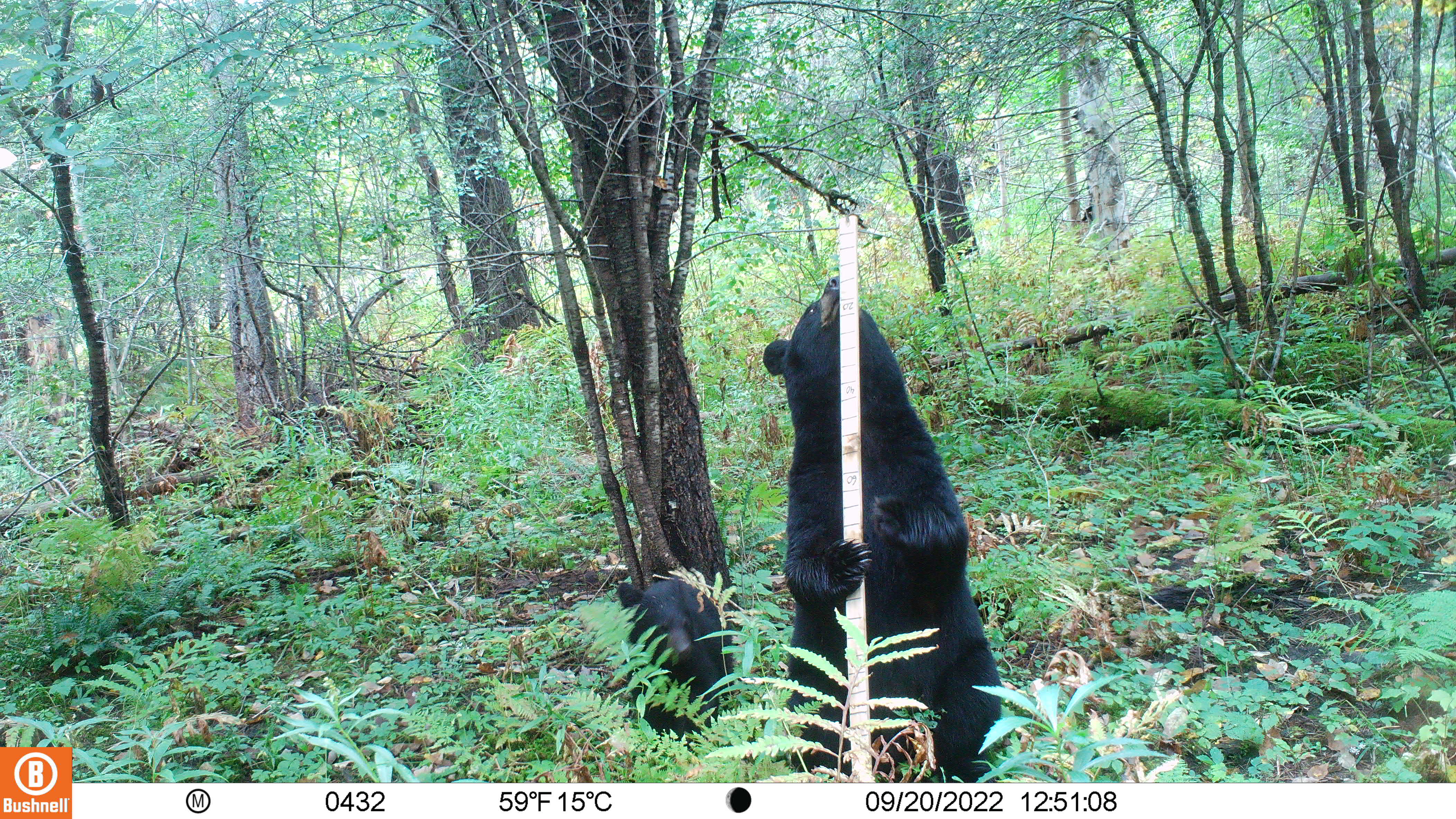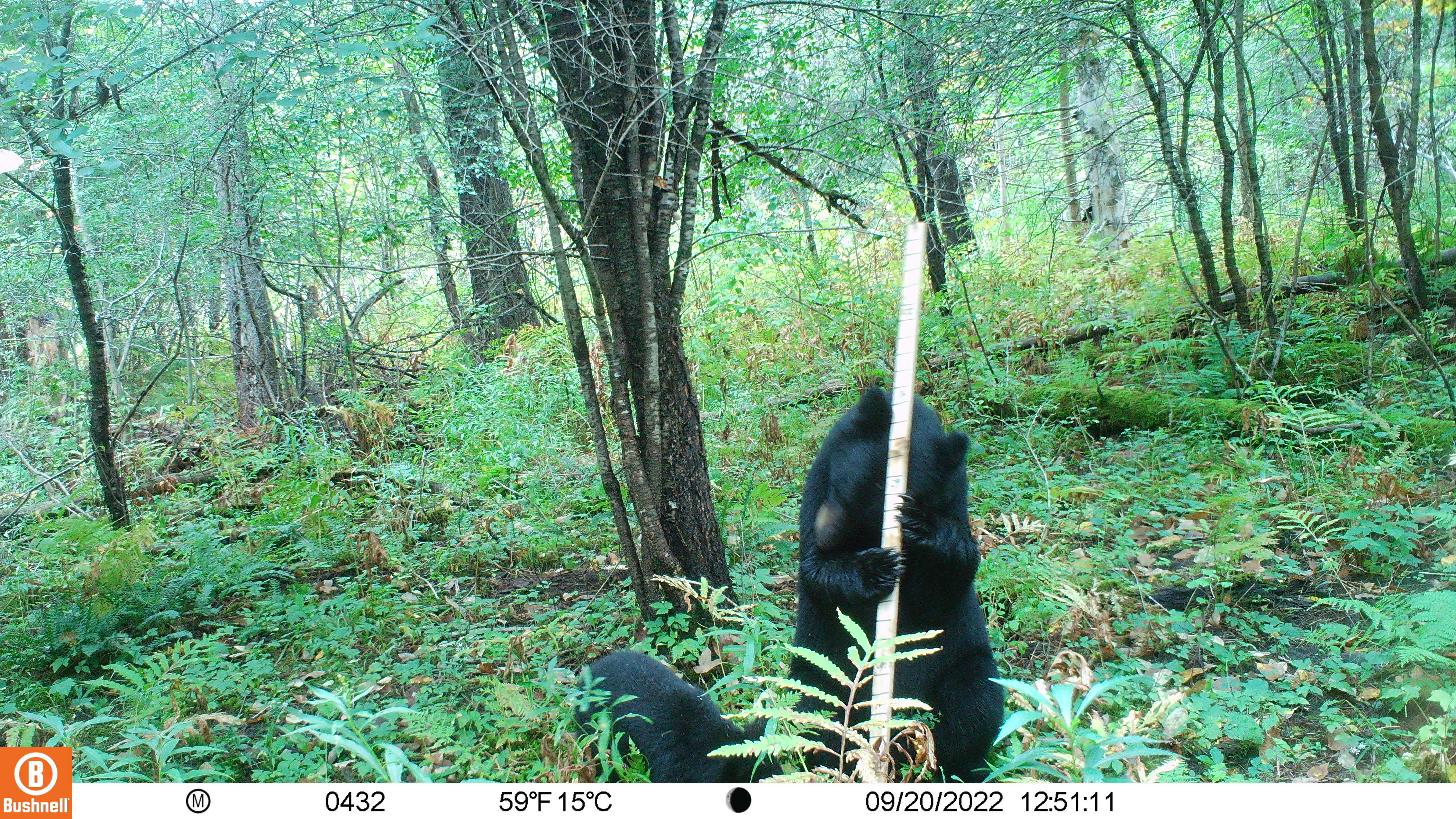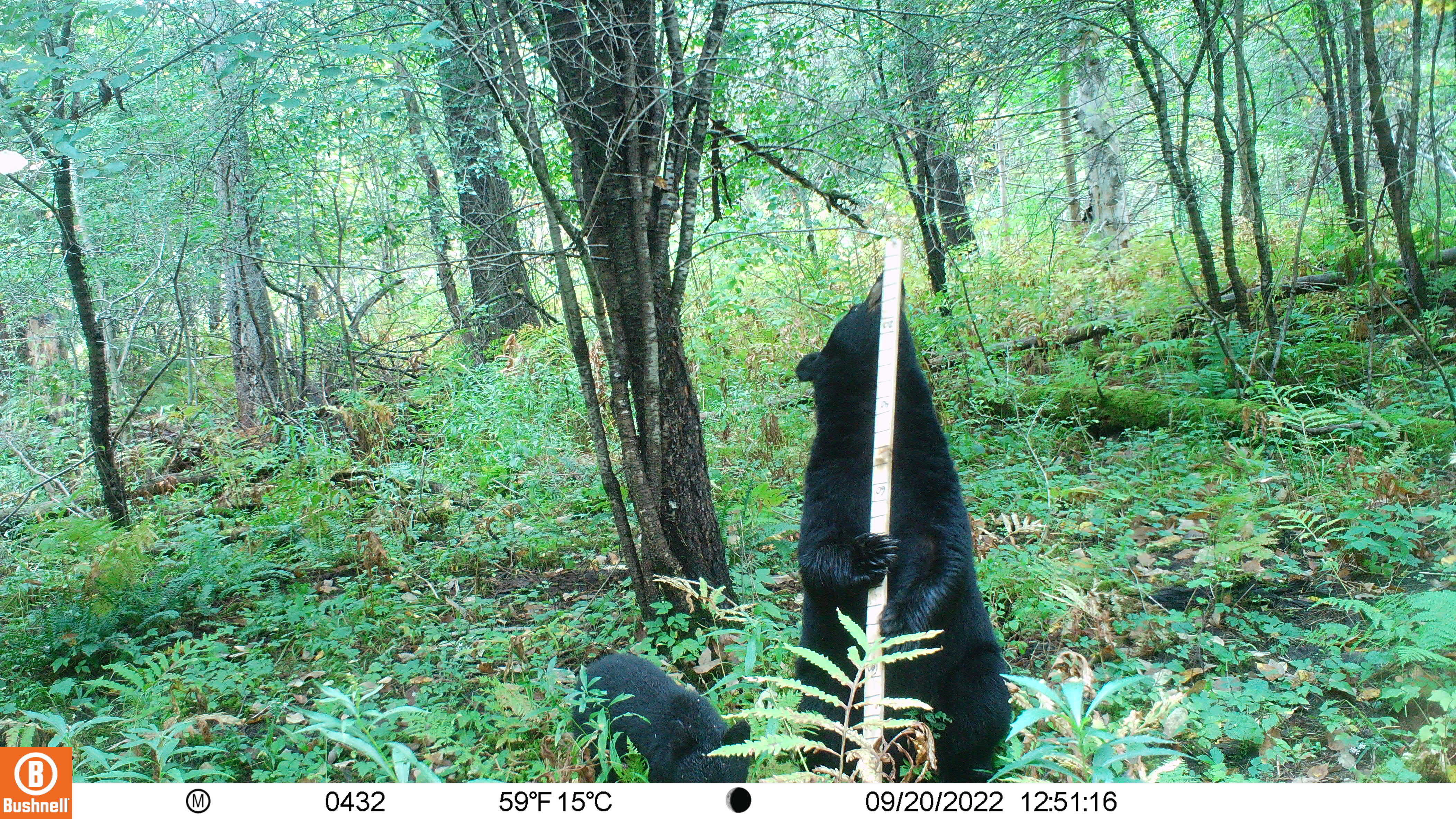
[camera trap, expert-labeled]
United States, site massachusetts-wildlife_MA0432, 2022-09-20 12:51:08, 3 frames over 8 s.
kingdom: Animalia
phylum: Chordata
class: Mammalia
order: Carnivora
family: Ursidae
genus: Ursus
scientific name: Ursus americanus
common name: black bear